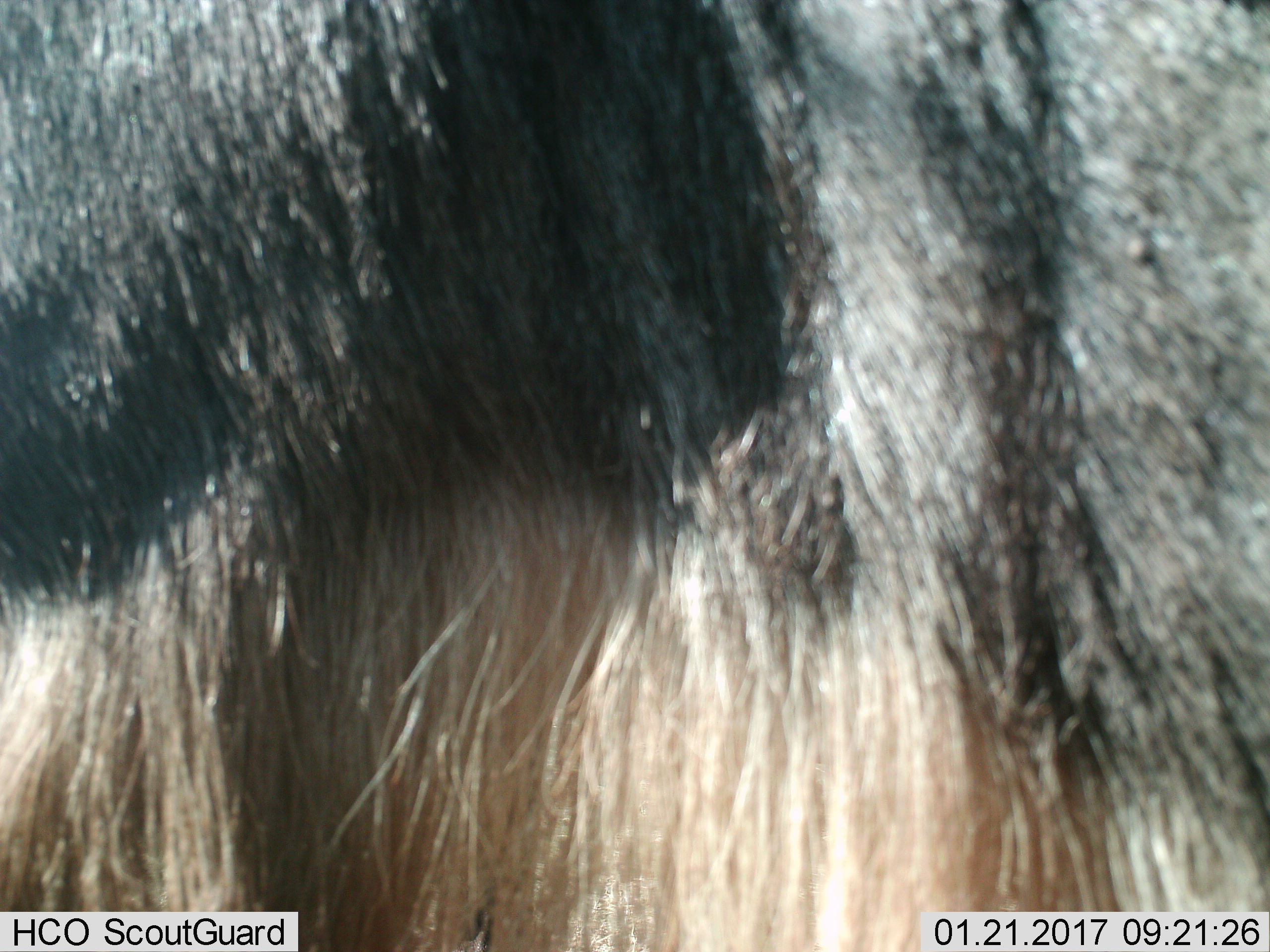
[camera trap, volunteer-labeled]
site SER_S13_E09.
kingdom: Animalia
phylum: Chordata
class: Mammalia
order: Artiodactyla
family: Bovidae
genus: Connochaetes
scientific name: Connochaetes taurinus taurinus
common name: blue wildebeest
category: wildebeestblue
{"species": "wildebeestblue (blue wildebeest) (Connochaetes taurinus taurinus)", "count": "1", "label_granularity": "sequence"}